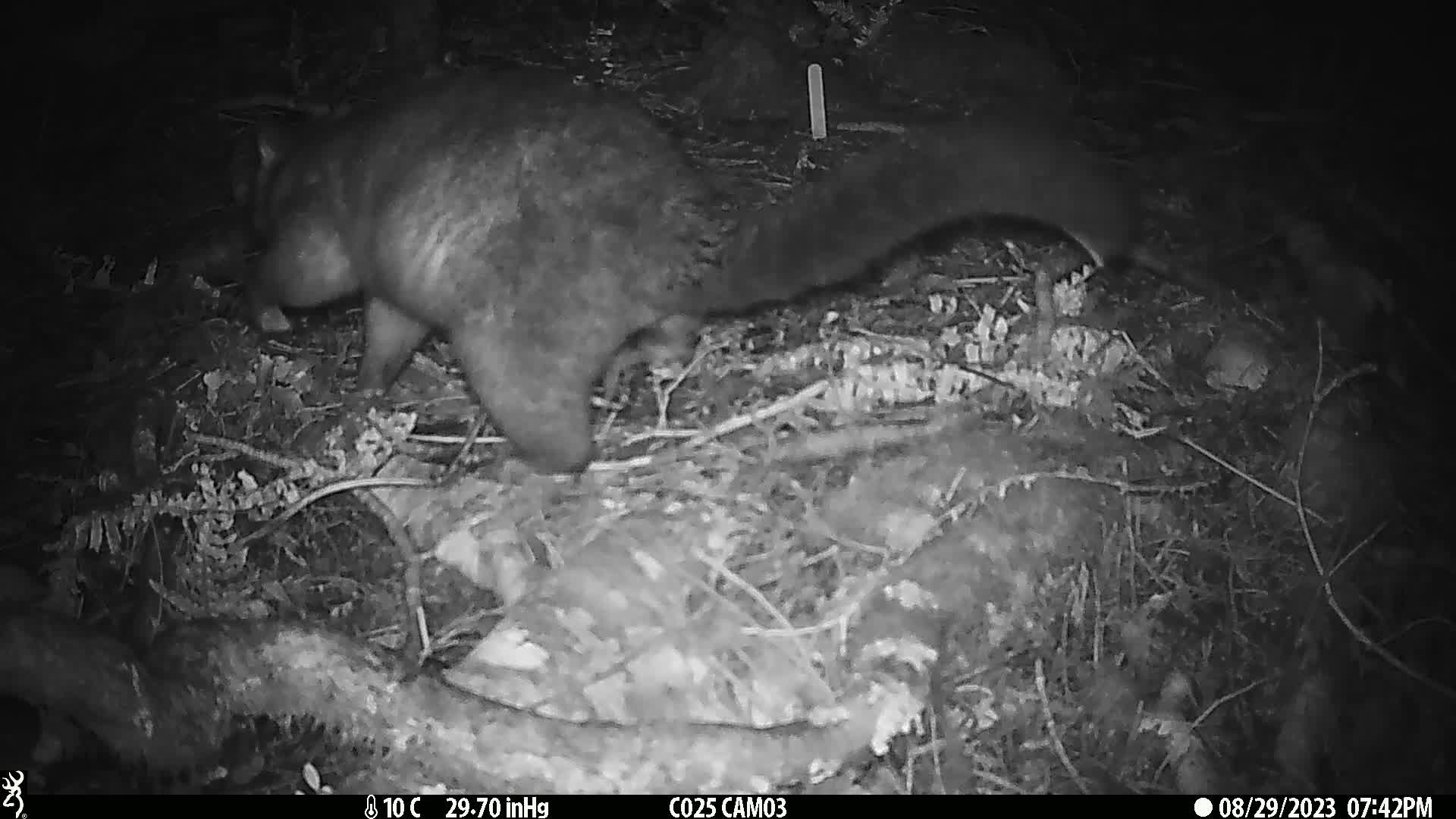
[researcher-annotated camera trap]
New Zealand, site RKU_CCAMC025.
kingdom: Animalia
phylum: Chordata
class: Mammalia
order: Diprotodontia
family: Phalangeridae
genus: Trichosurus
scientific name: Trichosurus vulpecula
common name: common brushtail possum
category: possum